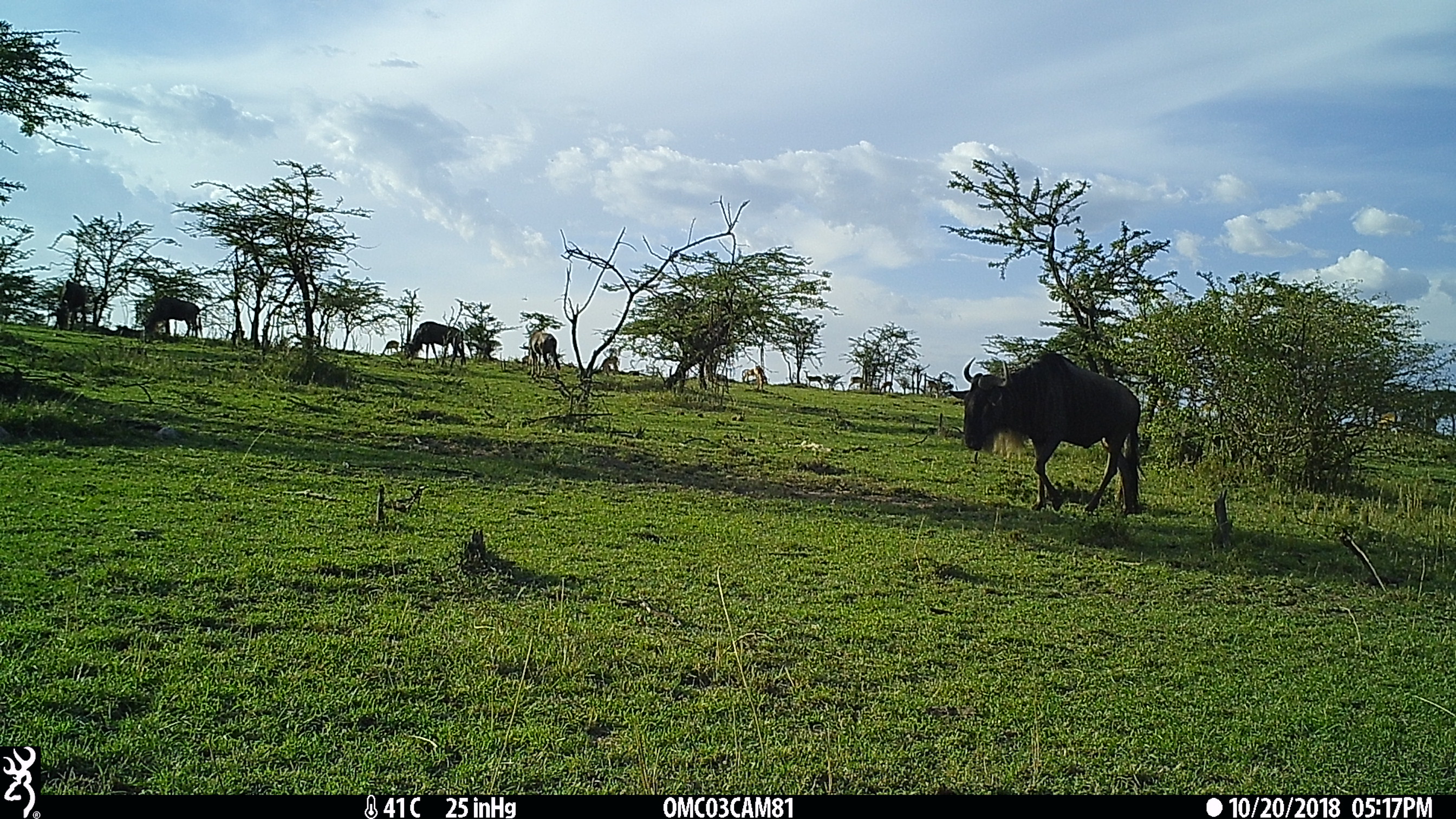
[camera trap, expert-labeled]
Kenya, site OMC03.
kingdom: Animalia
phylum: Chordata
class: Mammalia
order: Artiodactyla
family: Bovidae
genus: Connochaetes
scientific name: Connochaetes taurinus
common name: blue wildebeest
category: wildebeest